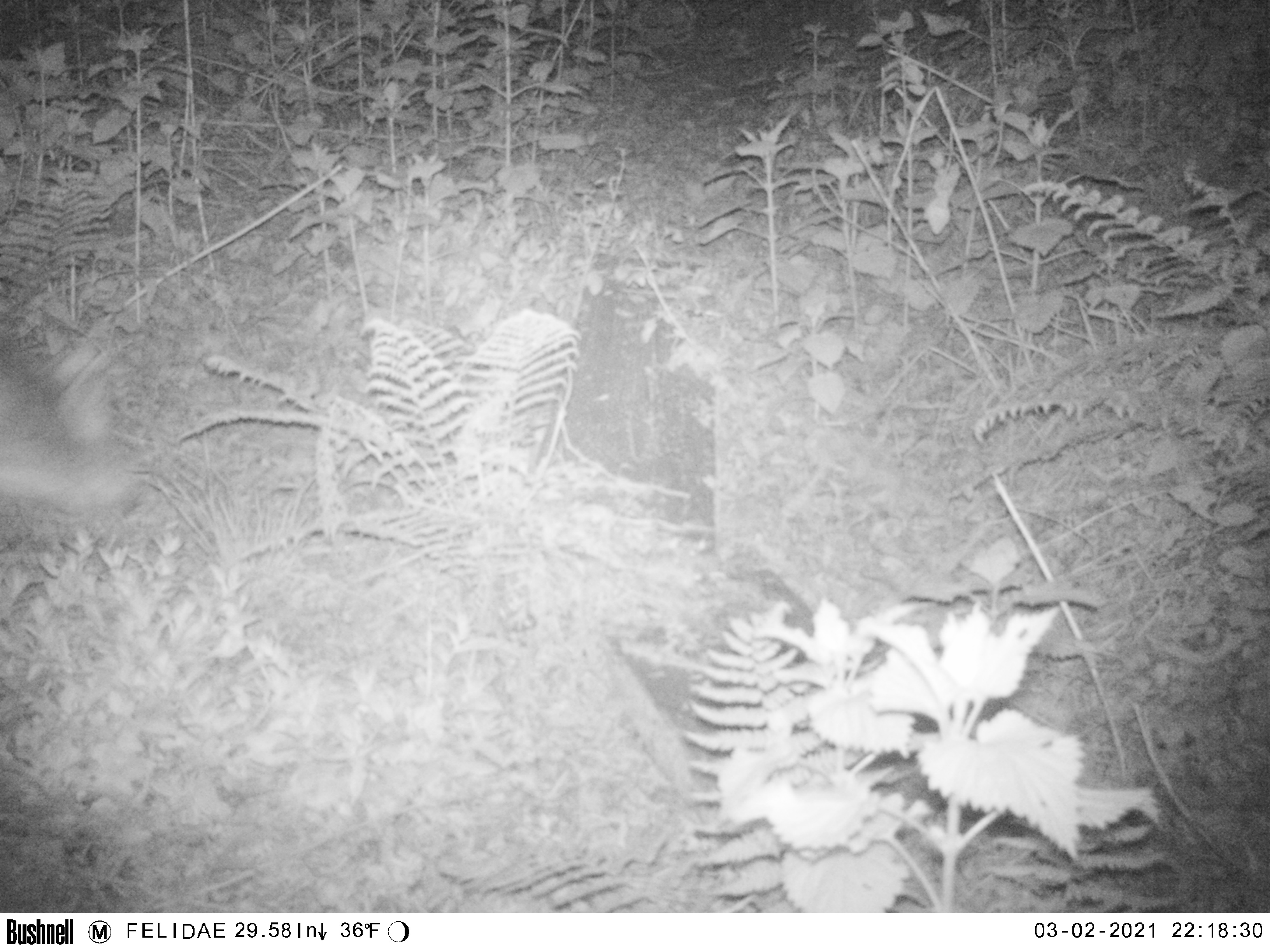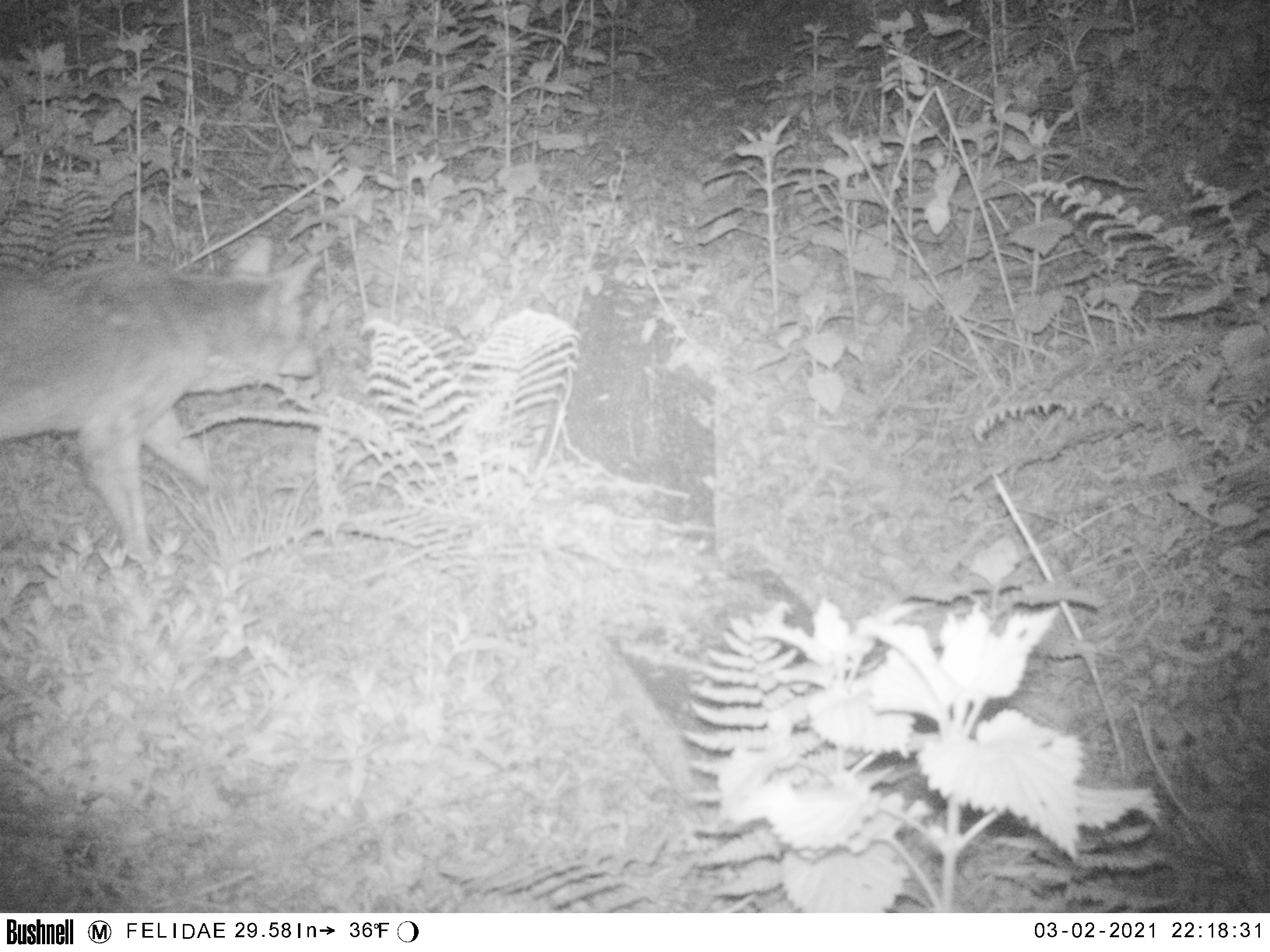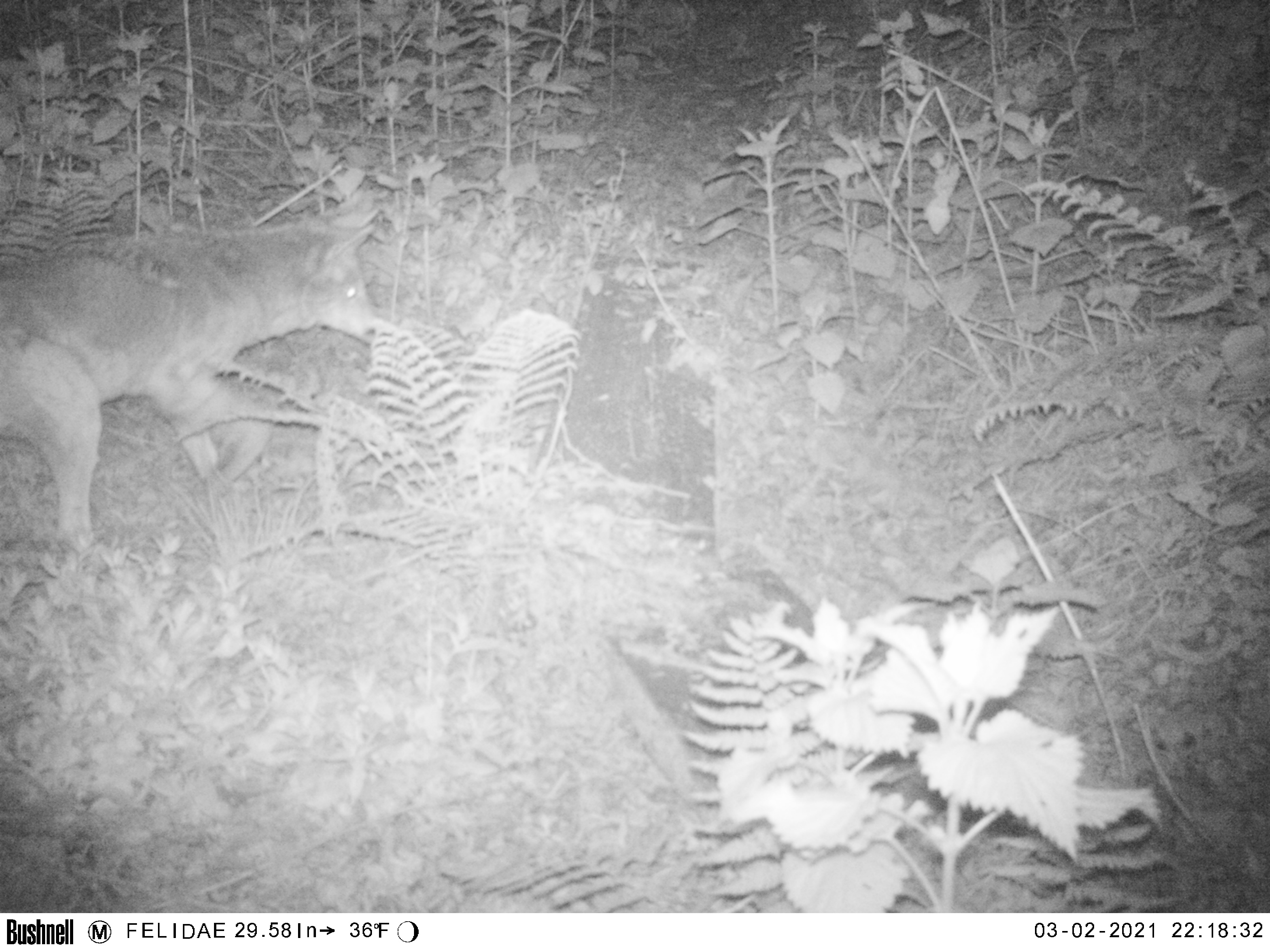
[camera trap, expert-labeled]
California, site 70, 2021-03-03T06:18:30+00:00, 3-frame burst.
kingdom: Animalia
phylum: Chordata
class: Mammalia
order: Carnivora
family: Canidae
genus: Canis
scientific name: Canis latrans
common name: coyote